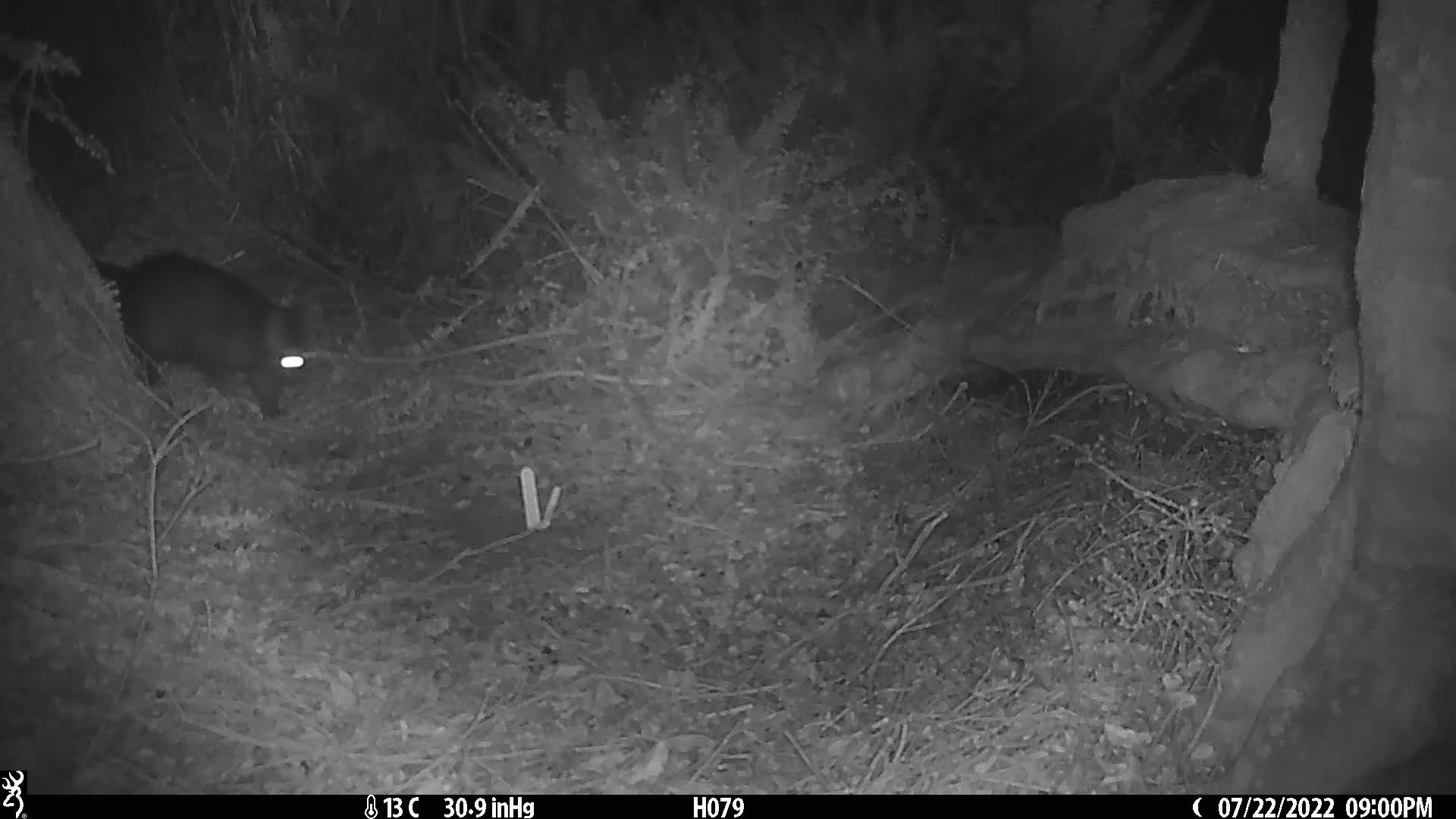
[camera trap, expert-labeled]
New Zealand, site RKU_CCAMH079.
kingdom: Animalia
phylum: Chordata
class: Mammalia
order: Diprotodontia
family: Phalangeridae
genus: Trichosurus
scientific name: Trichosurus vulpecula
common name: common brushtail possum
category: possum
Possum (common brushtail possum) (Trichosurus vulpecula).